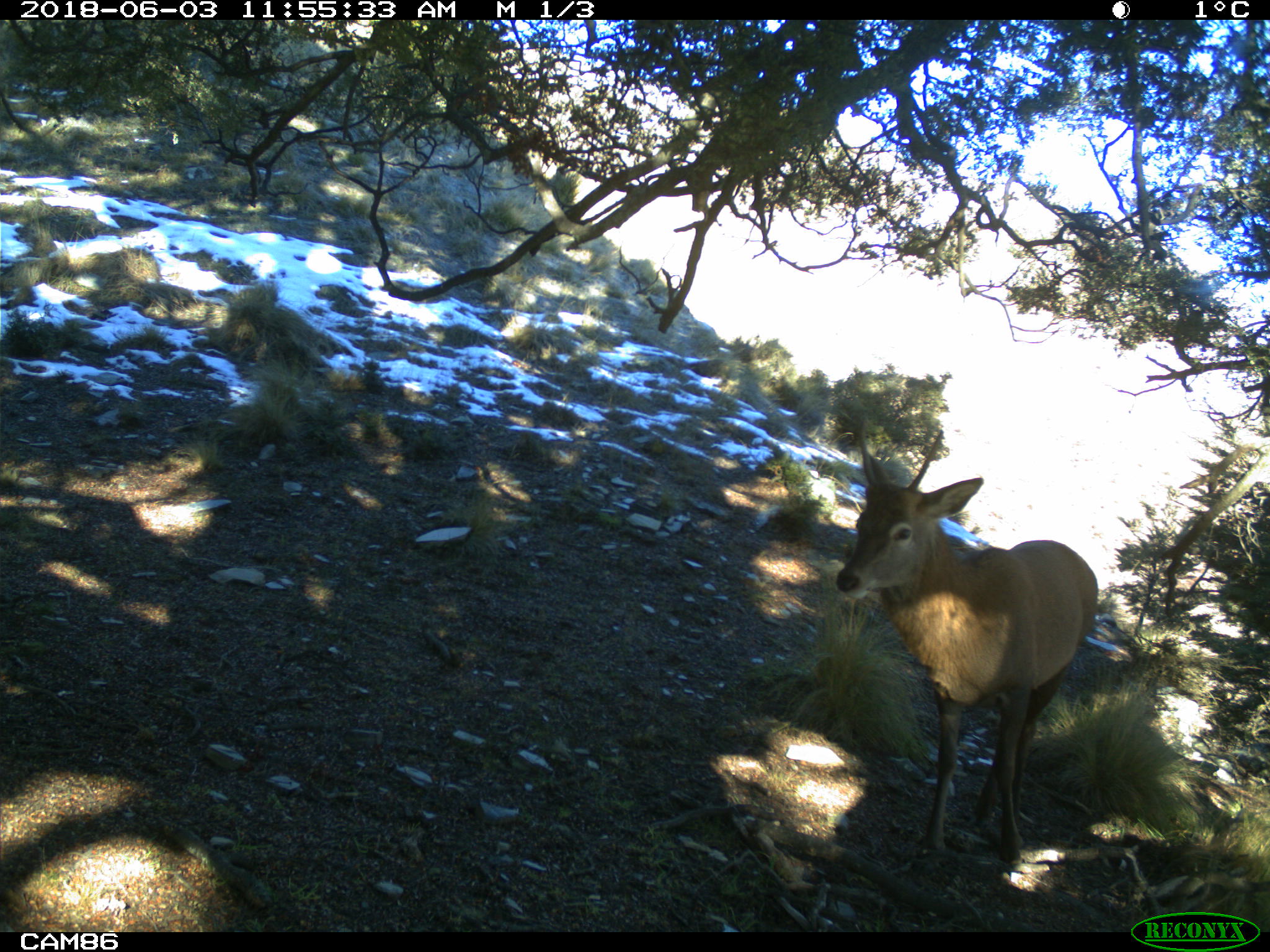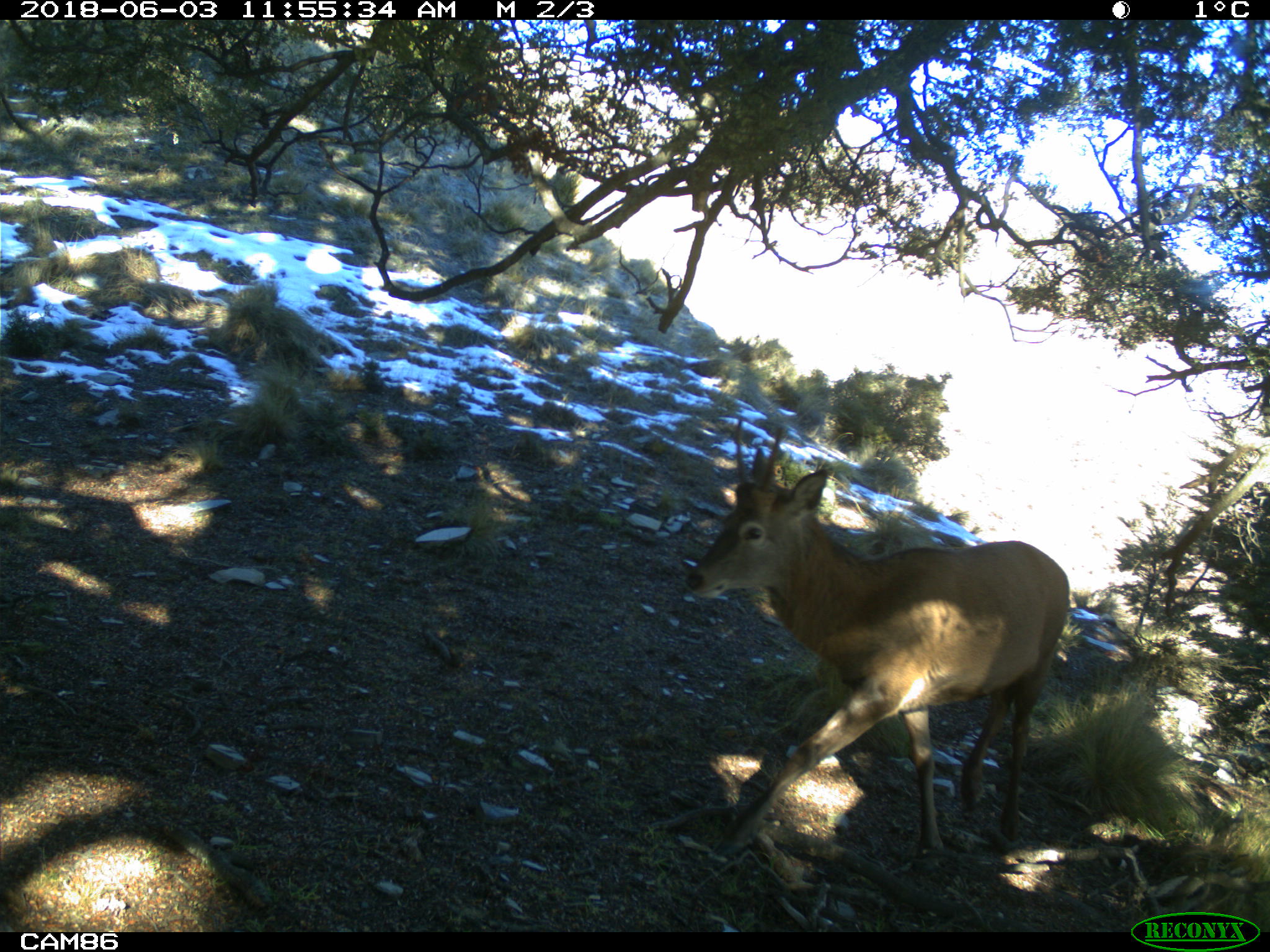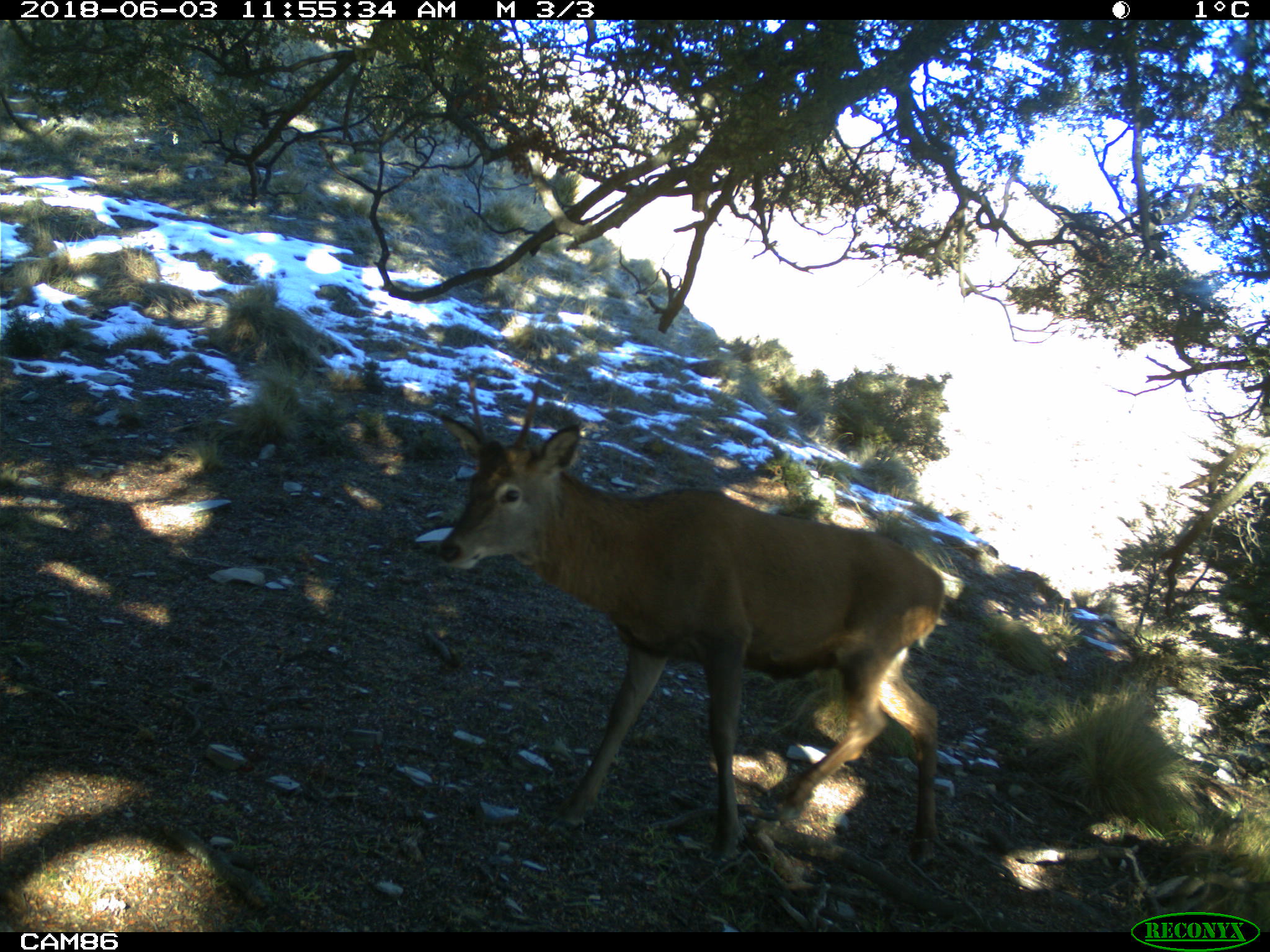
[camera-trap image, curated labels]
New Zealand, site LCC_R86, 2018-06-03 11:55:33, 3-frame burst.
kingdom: Animalia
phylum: Chordata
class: Mammalia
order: Artiodactyla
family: Cervidae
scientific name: Cervidae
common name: deer